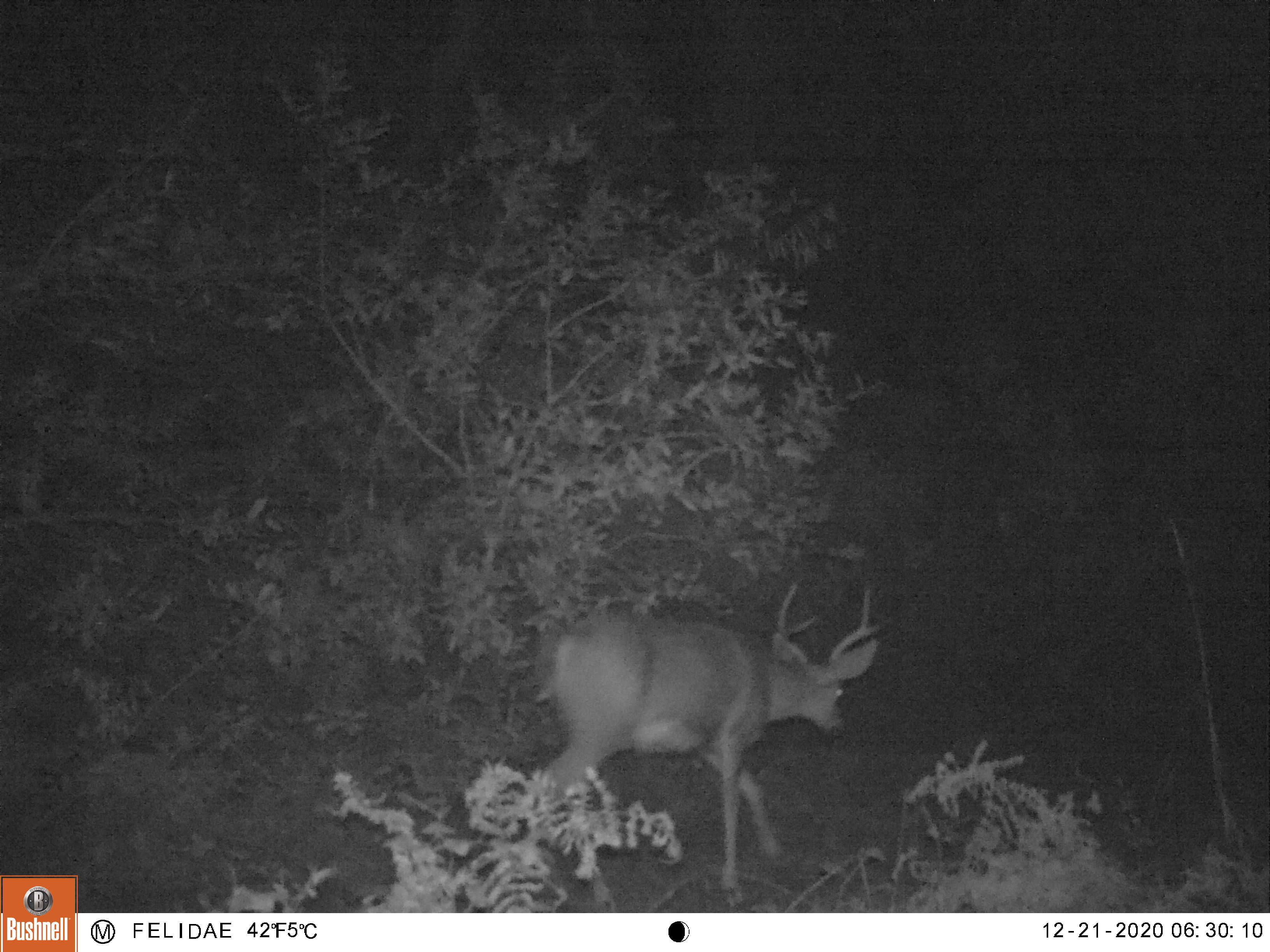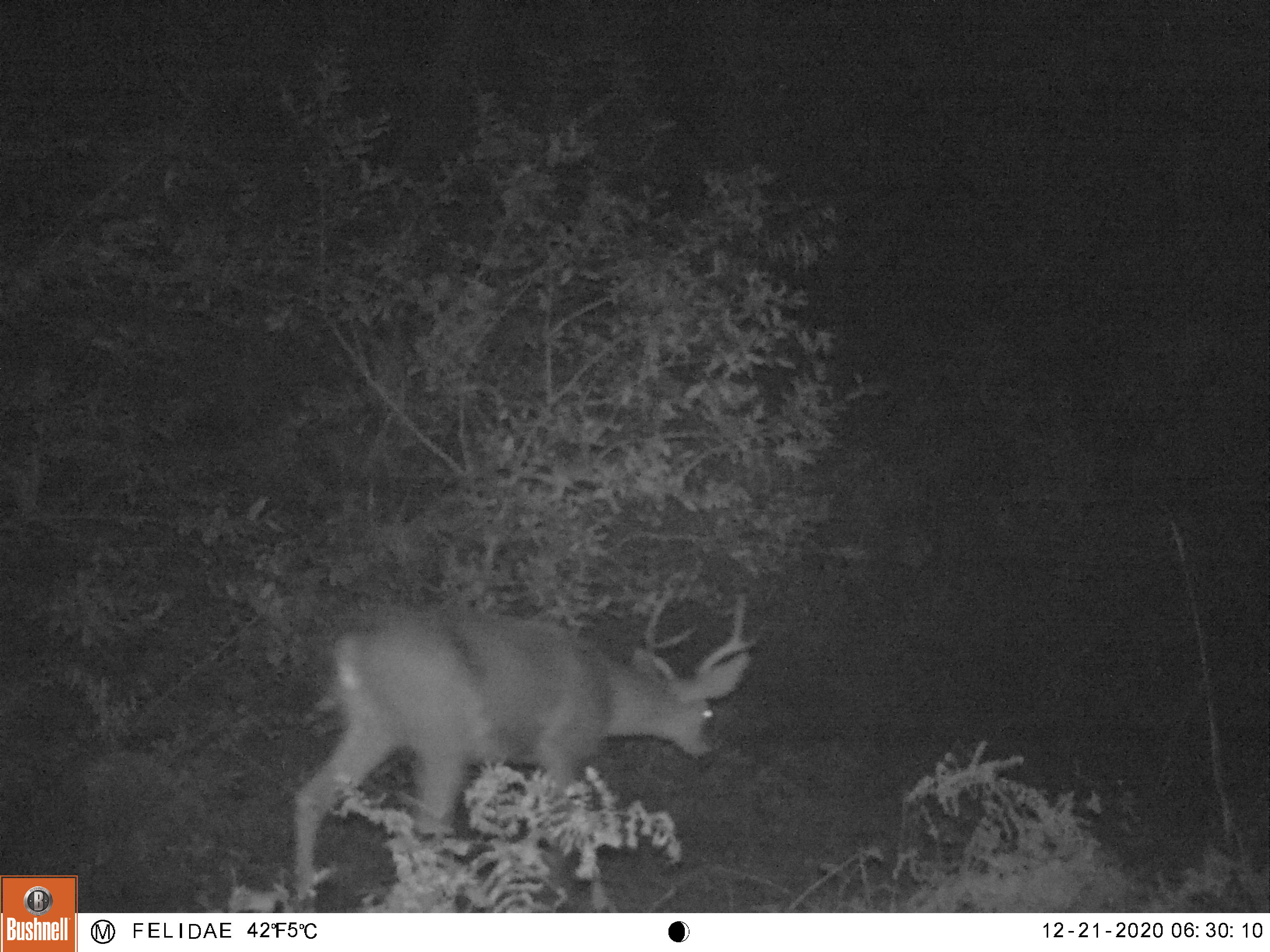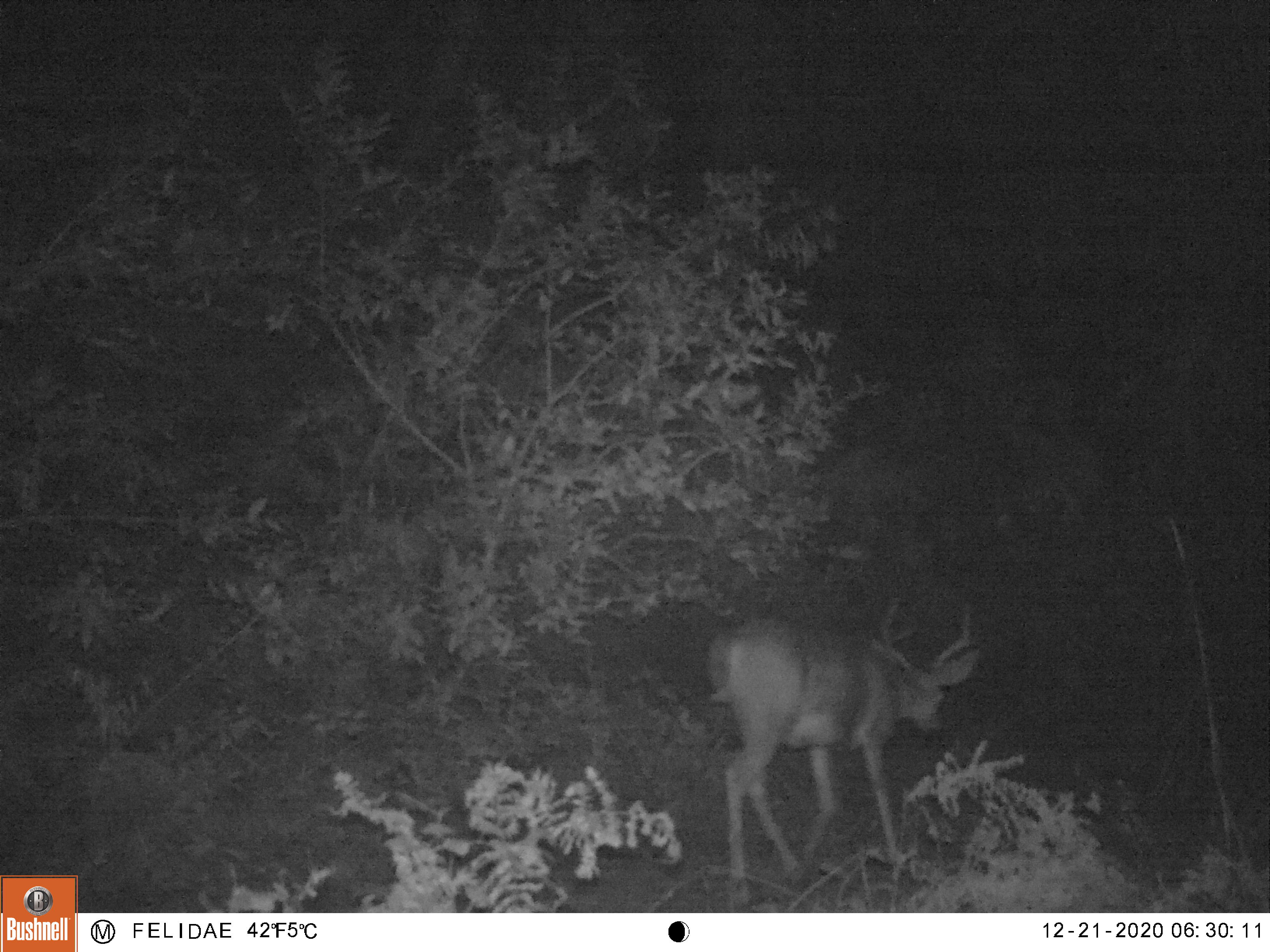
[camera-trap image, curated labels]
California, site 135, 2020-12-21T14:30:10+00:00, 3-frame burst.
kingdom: Animalia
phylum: Chordata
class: Mammalia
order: Artiodactyla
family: Cervidae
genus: Odocoileus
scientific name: Odocoileus hemionus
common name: mule deer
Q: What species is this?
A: Mule deer (Odocoileus hemionus).